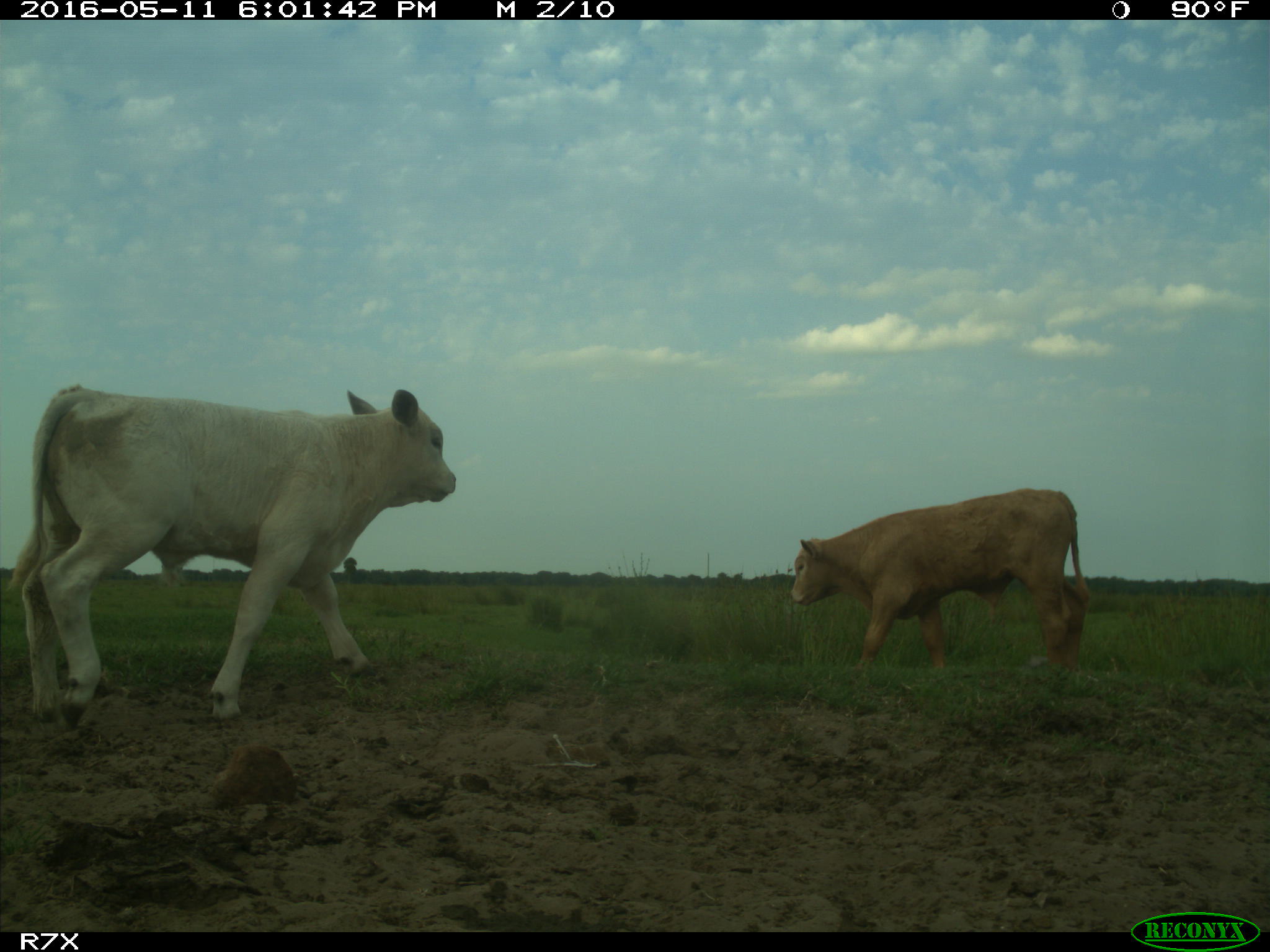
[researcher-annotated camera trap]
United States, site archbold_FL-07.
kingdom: Animalia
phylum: Chordata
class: Mammalia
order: Artiodactyla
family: Bovidae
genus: Bos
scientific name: Bos taurus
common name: domestic cow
Bos taurus (domestic cow).